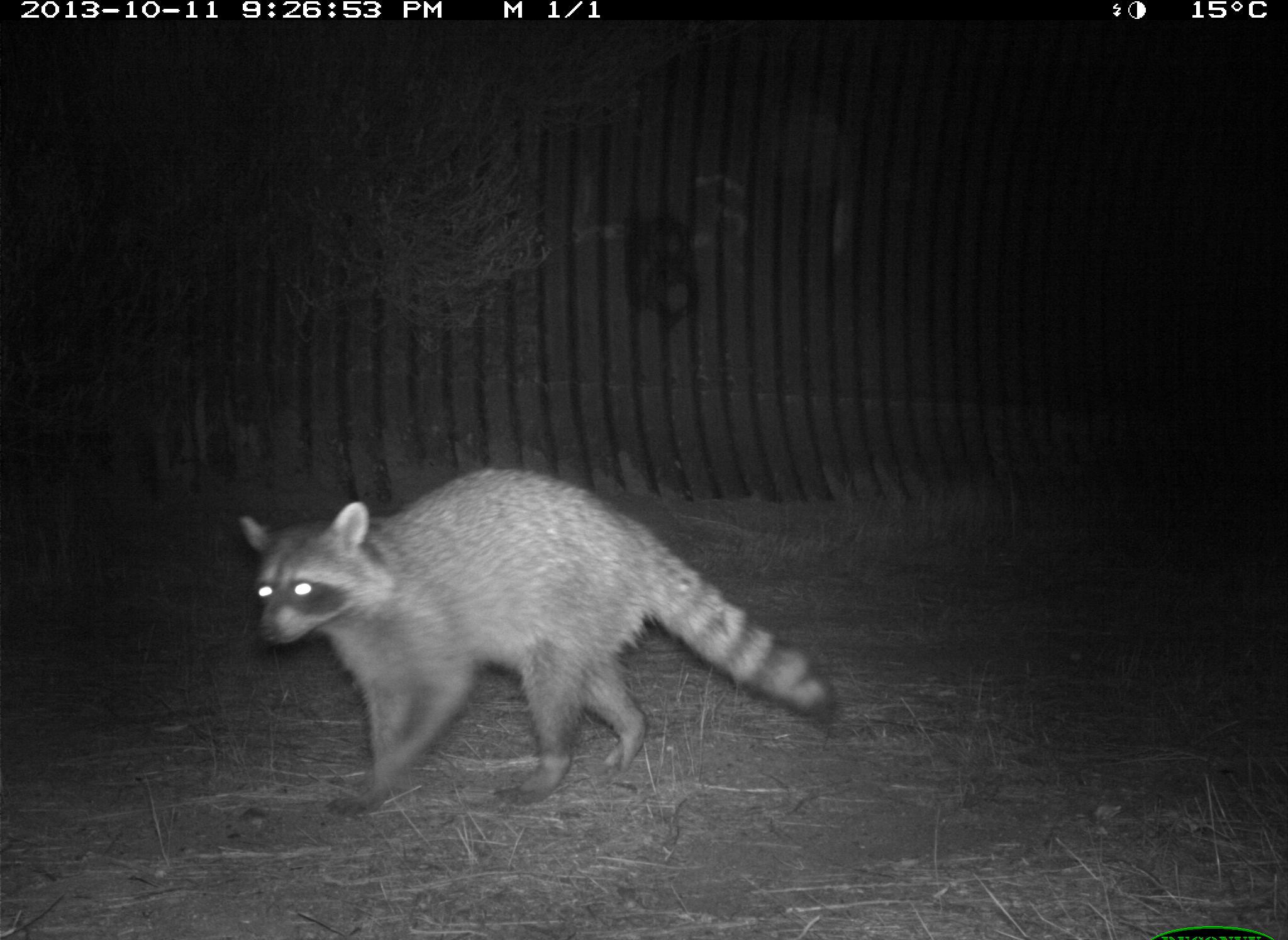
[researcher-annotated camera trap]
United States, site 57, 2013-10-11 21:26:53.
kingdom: Animalia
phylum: Chordata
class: Mammalia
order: Carnivora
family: Procyonidae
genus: Procyon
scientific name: Procyon lotor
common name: raccoon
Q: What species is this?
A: Raccoon (Procyon lotor).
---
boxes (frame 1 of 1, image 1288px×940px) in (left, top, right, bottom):
raccoon: (240, 470, 840, 818)